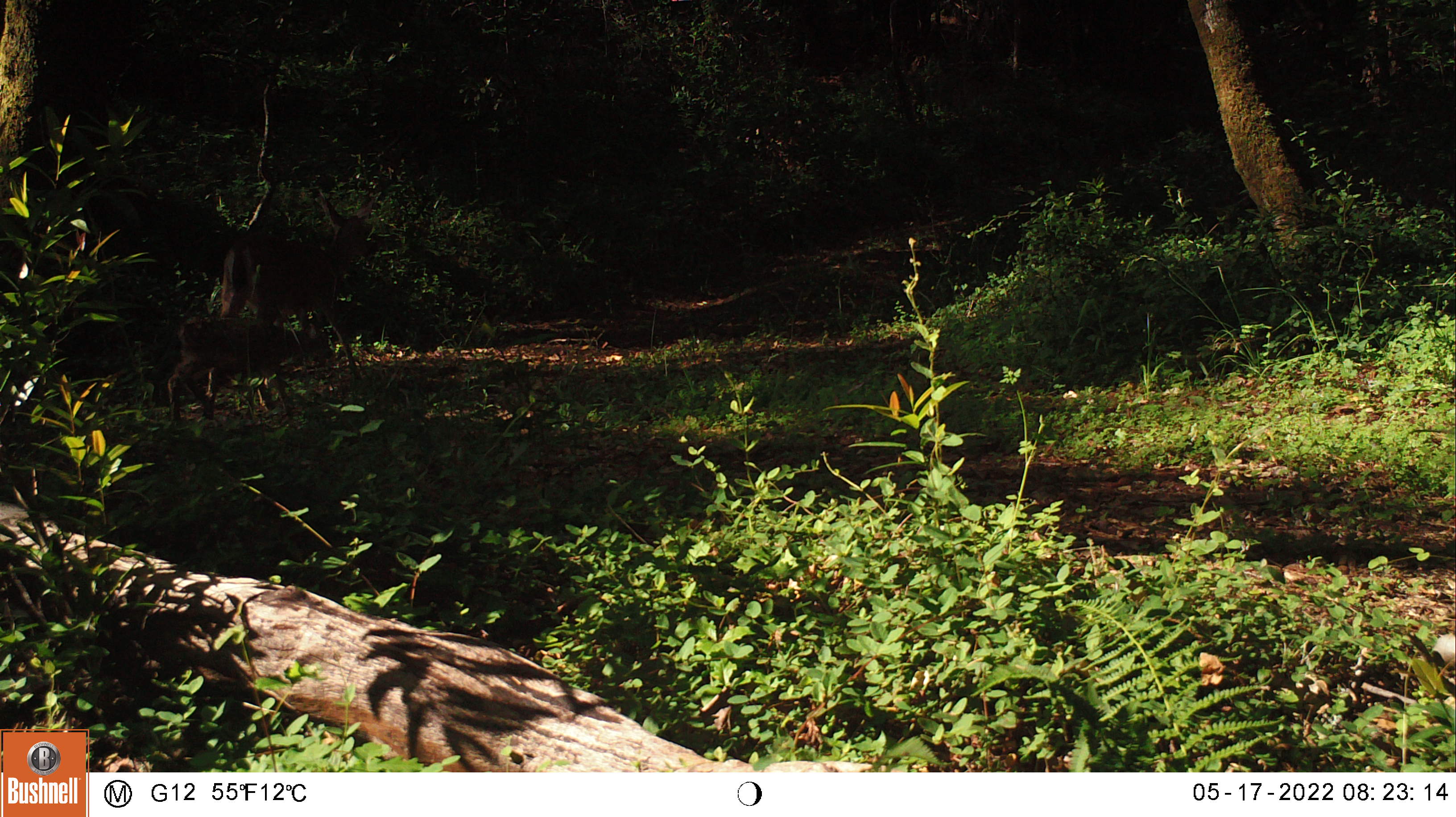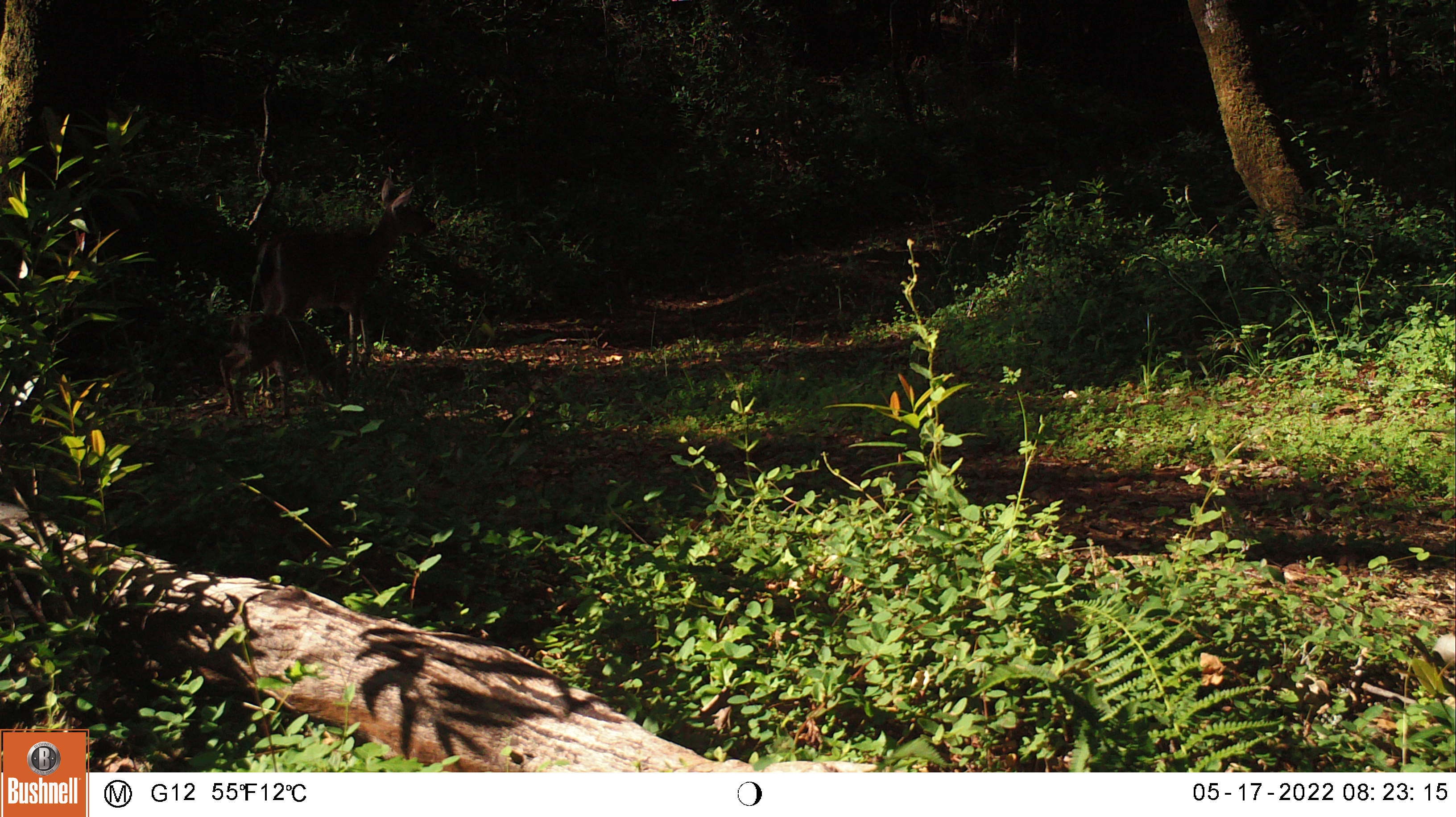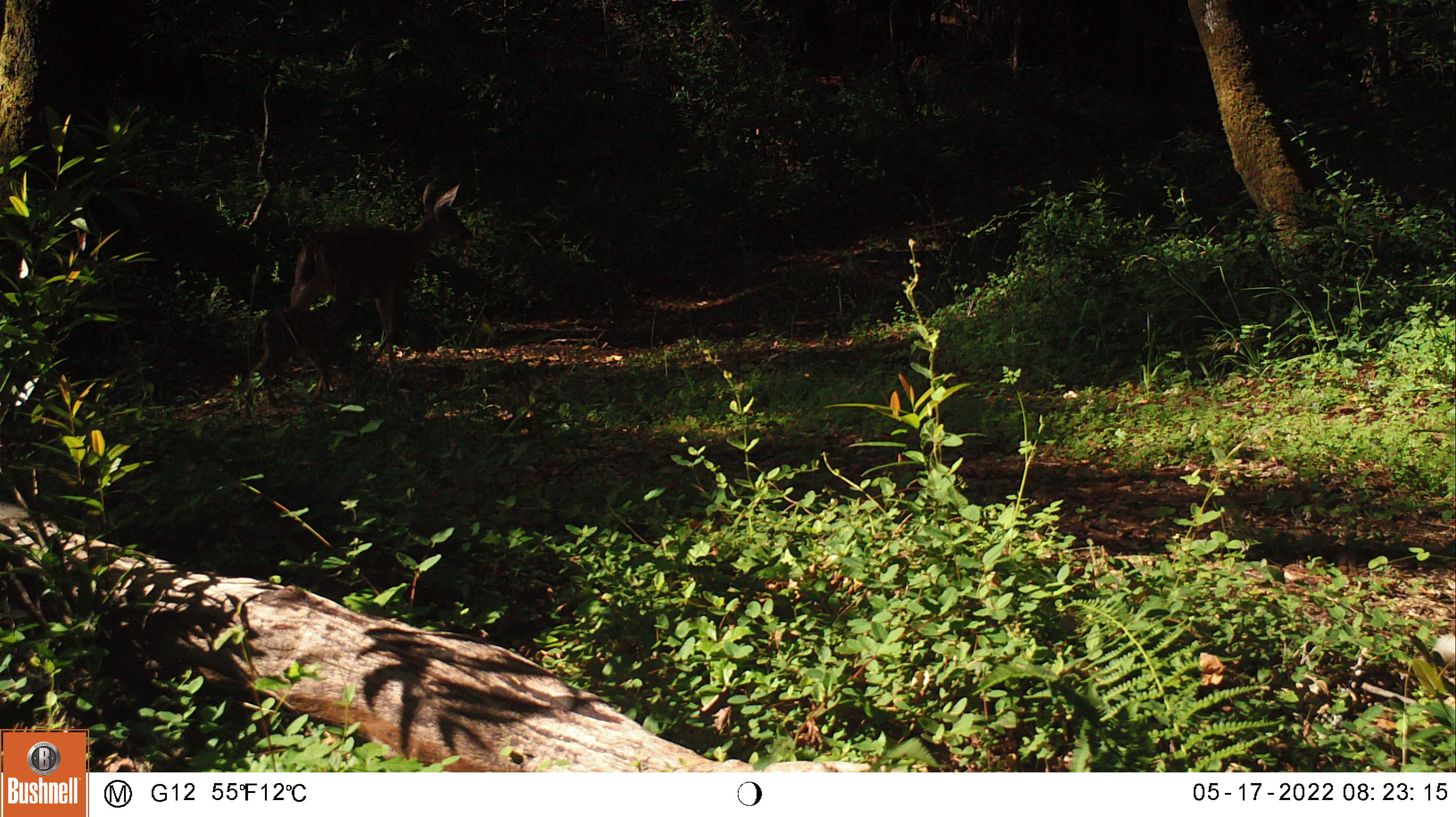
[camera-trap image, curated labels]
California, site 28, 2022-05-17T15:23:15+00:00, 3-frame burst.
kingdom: Animalia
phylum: Chordata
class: Mammalia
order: Artiodactyla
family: Cervidae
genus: Odocoileus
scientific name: Odocoileus hemionus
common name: mule deer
Mule deer (Odocoileus hemionus).